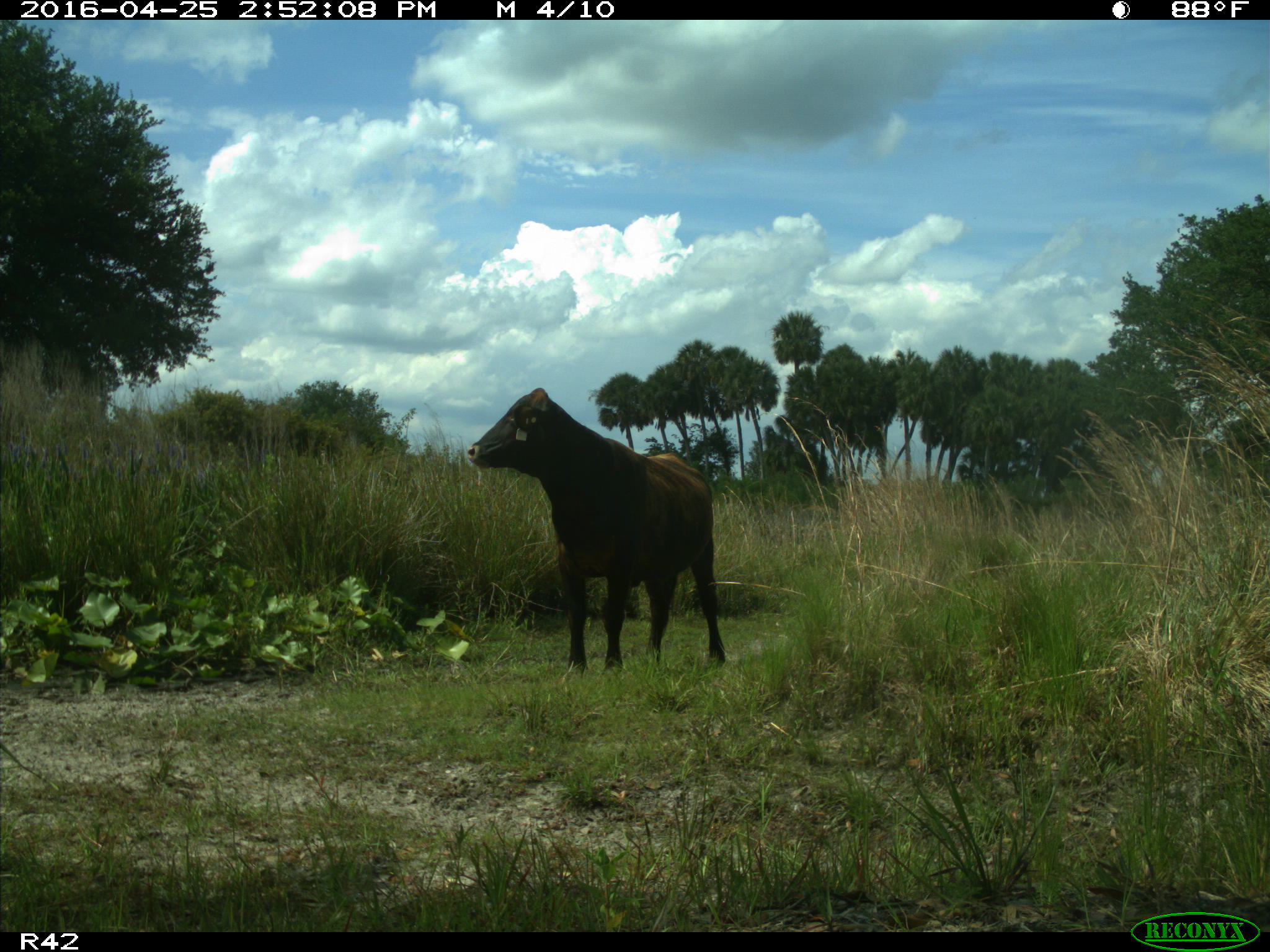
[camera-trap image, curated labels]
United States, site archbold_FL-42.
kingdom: Animalia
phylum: Chordata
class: Mammalia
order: Artiodactyla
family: Bovidae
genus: Bos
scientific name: Bos taurus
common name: domestic cow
Bos taurus (domestic cow).